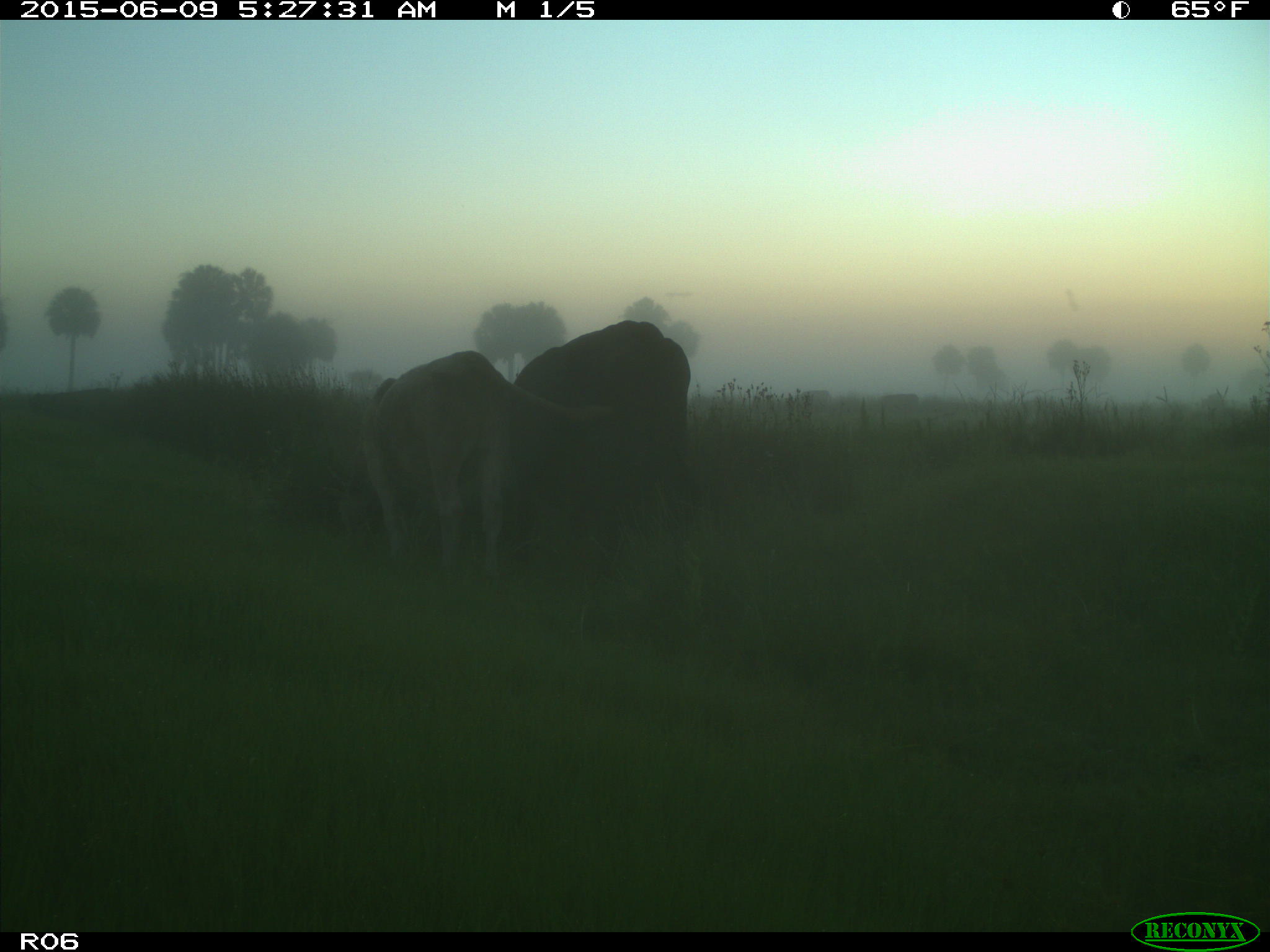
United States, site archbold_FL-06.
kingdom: Animalia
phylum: Chordata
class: Mammalia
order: Artiodactyla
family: Bovidae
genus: Bos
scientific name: Bos taurus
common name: domestic cow